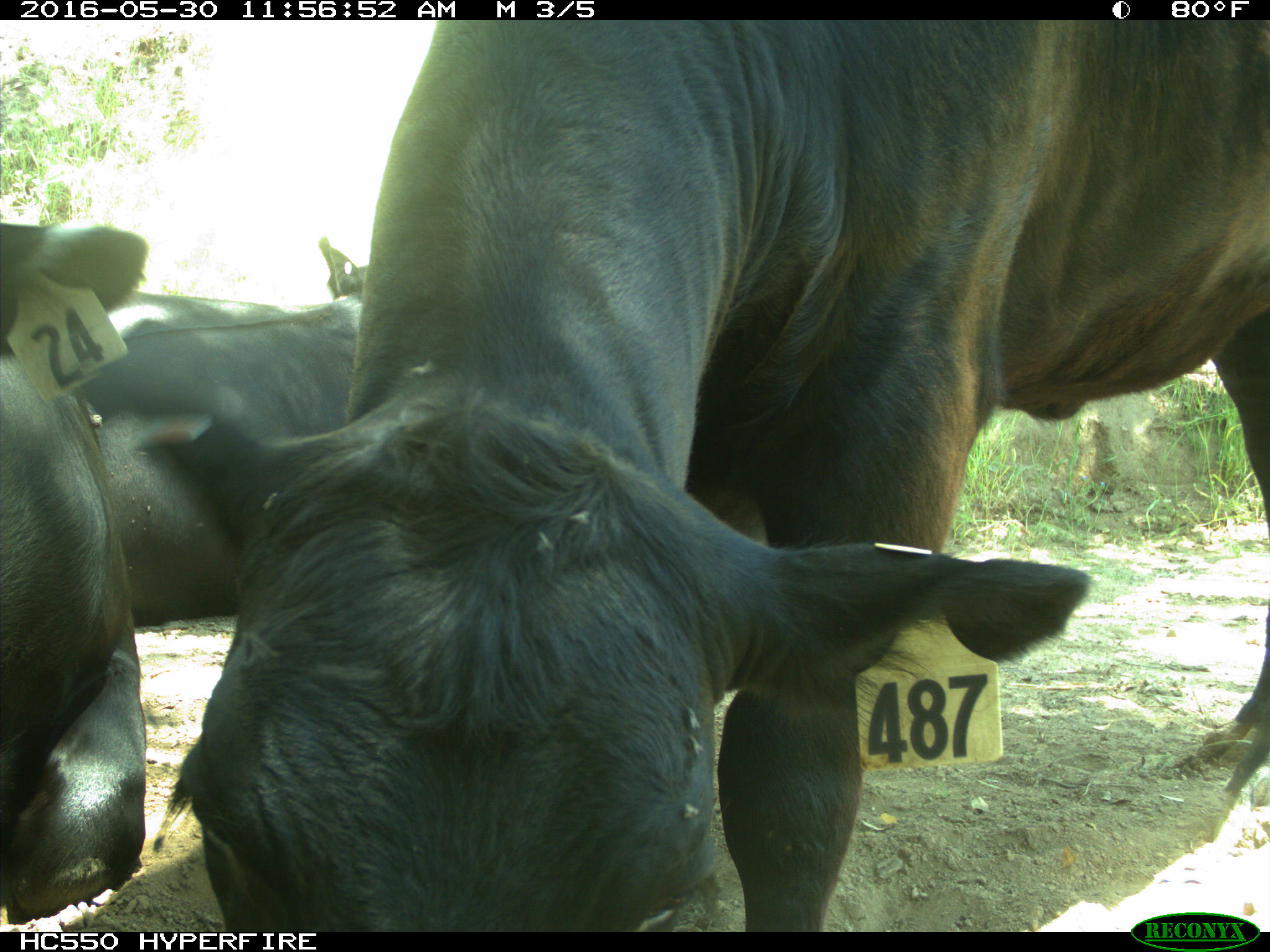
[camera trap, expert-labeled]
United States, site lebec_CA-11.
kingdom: Animalia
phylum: Chordata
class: Mammalia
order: Artiodactyla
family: Bovidae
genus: Bos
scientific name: Bos taurus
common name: domestic cow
Bos taurus (domestic cow).